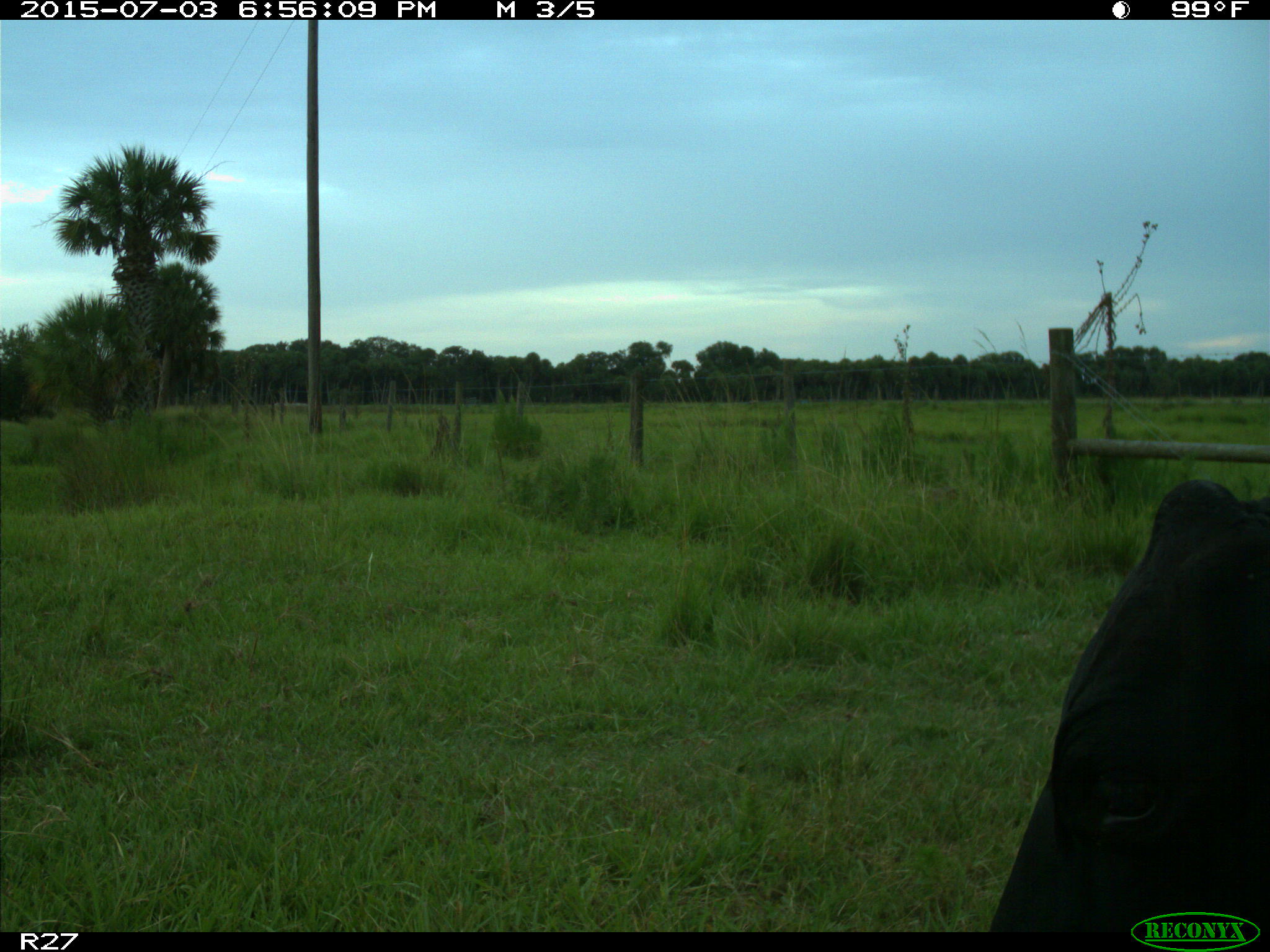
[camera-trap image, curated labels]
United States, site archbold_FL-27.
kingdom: Animalia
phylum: Chordata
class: Mammalia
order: Artiodactyla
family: Bovidae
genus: Bos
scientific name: Bos taurus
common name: domestic cow